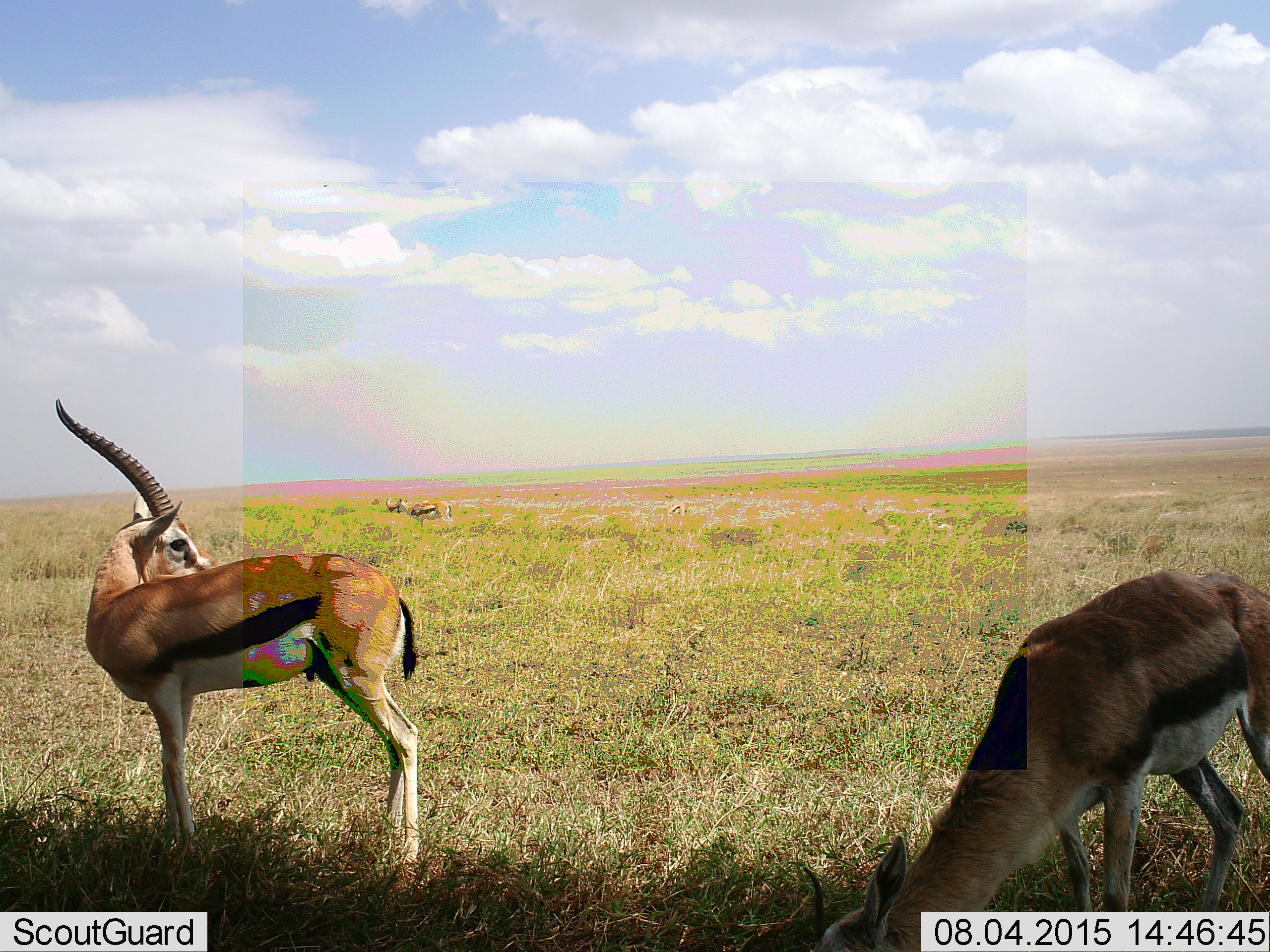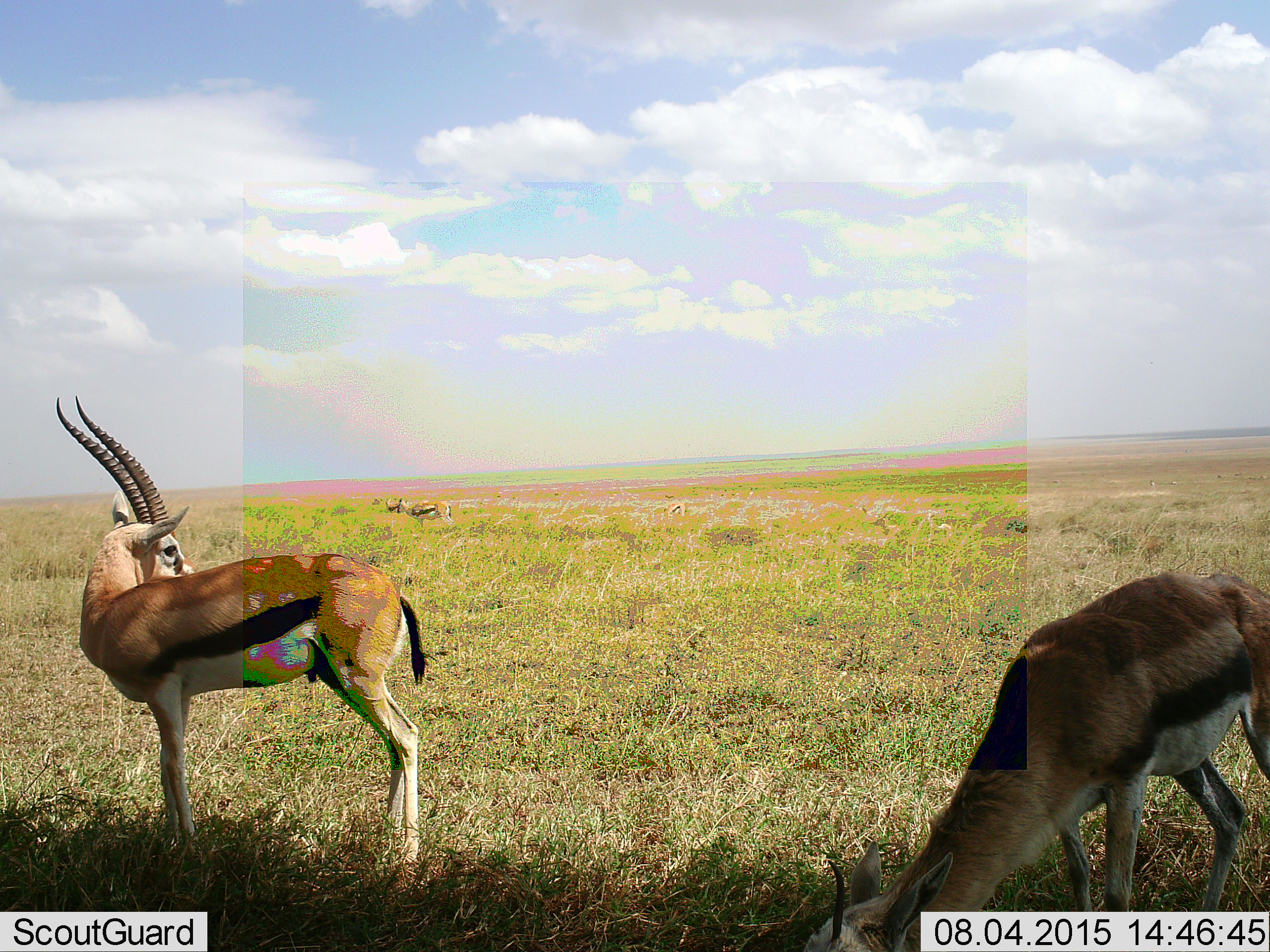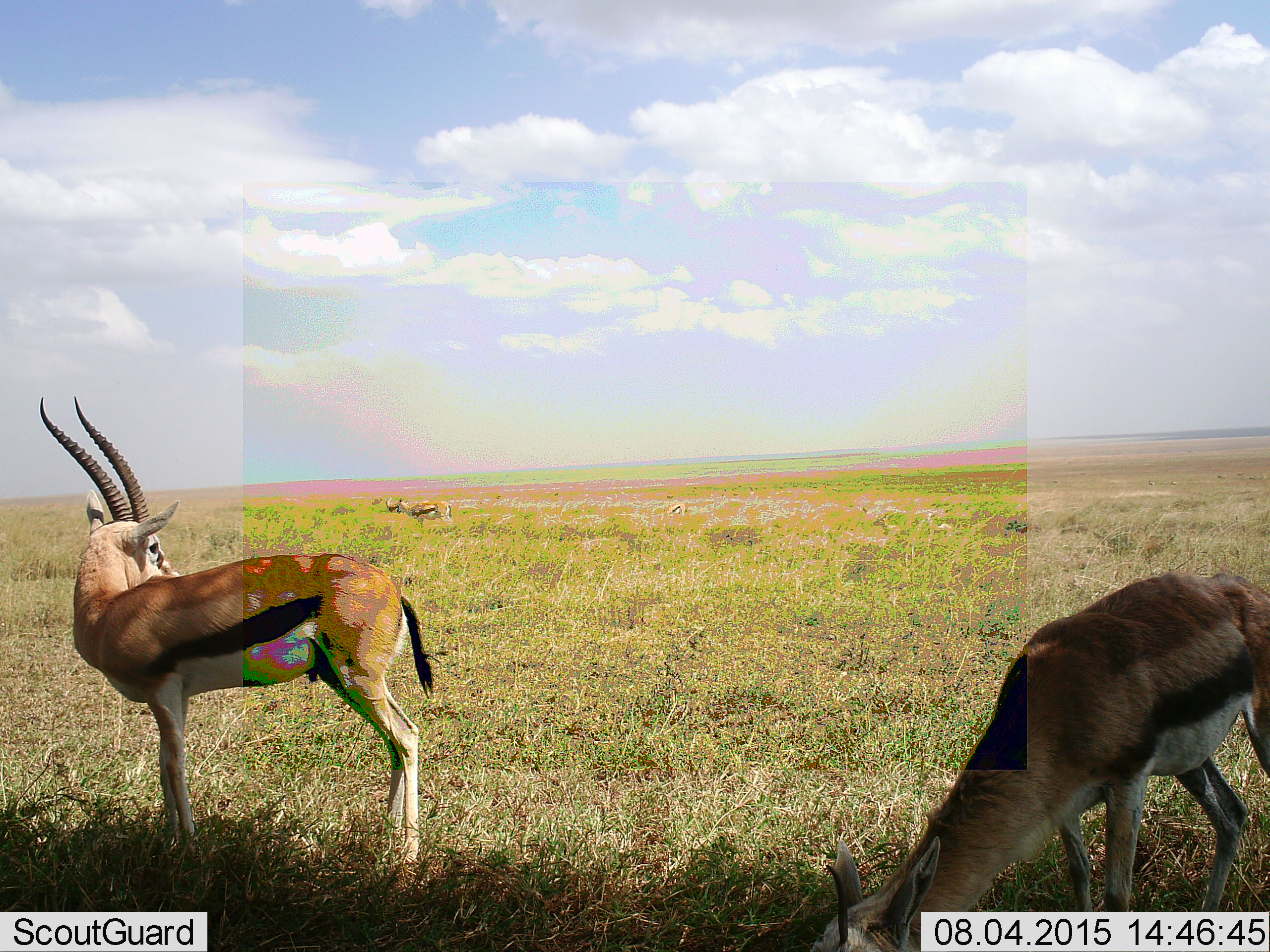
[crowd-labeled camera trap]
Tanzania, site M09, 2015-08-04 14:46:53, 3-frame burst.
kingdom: Animalia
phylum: Chordata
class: Mammalia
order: Artiodactyla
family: Bovidae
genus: Eudorcas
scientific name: Eudorcas thomsonii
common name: thomson's gazelle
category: gazellethomsons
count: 4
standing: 100%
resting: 0%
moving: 38%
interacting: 0%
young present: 12%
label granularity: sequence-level